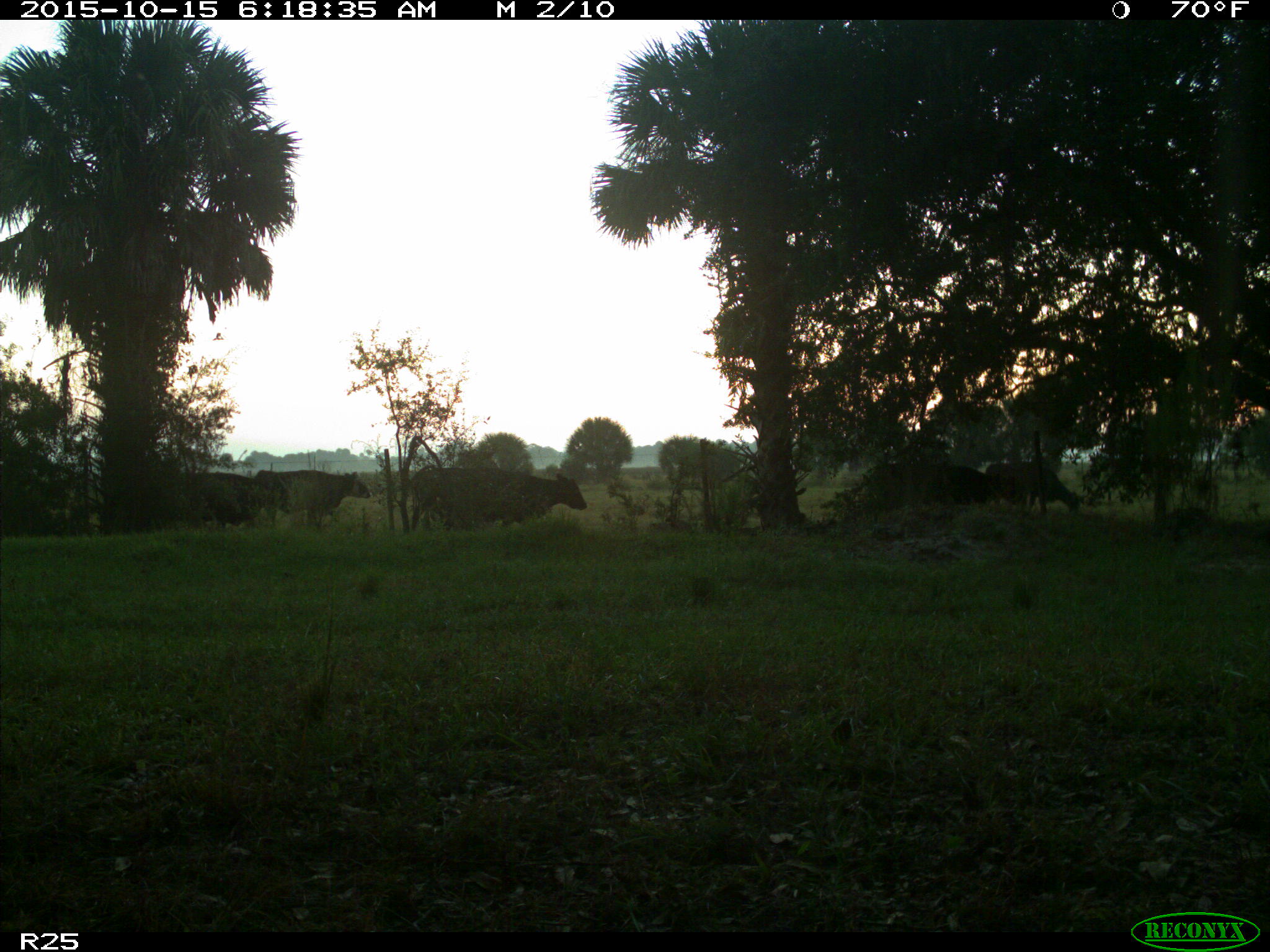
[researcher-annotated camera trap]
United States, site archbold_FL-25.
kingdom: Animalia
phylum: Chordata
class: Mammalia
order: Artiodactyla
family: Bovidae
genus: Bos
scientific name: Bos taurus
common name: domestic cow